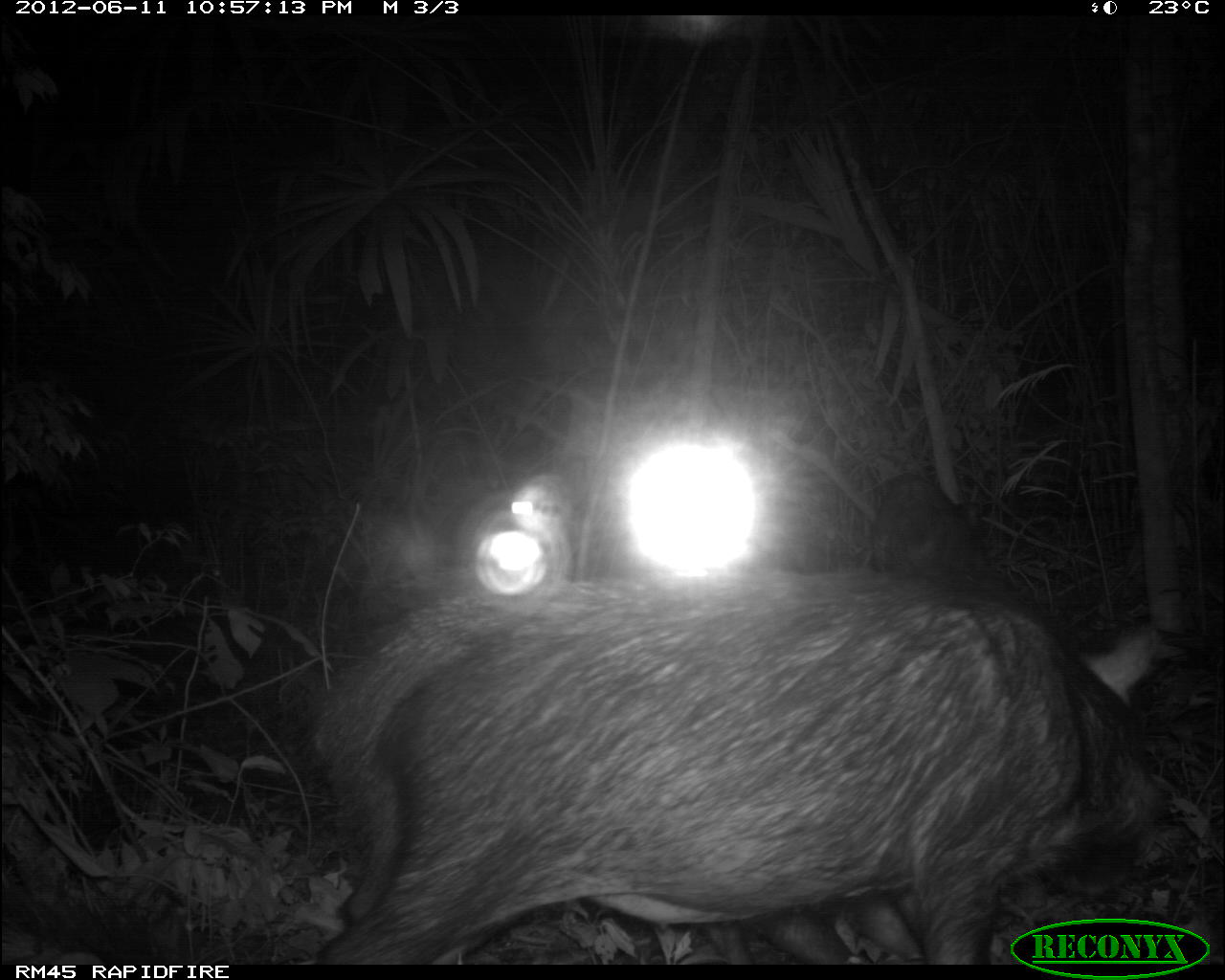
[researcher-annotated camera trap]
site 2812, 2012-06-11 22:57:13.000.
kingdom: Animalia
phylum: Chordata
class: Mammalia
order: Artiodactyla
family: Tayassuidae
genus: Tayassu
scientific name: Tayassu pecari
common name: white-lipped peccary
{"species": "Tayassu pecari (white-lipped peccary)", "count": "18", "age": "adult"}